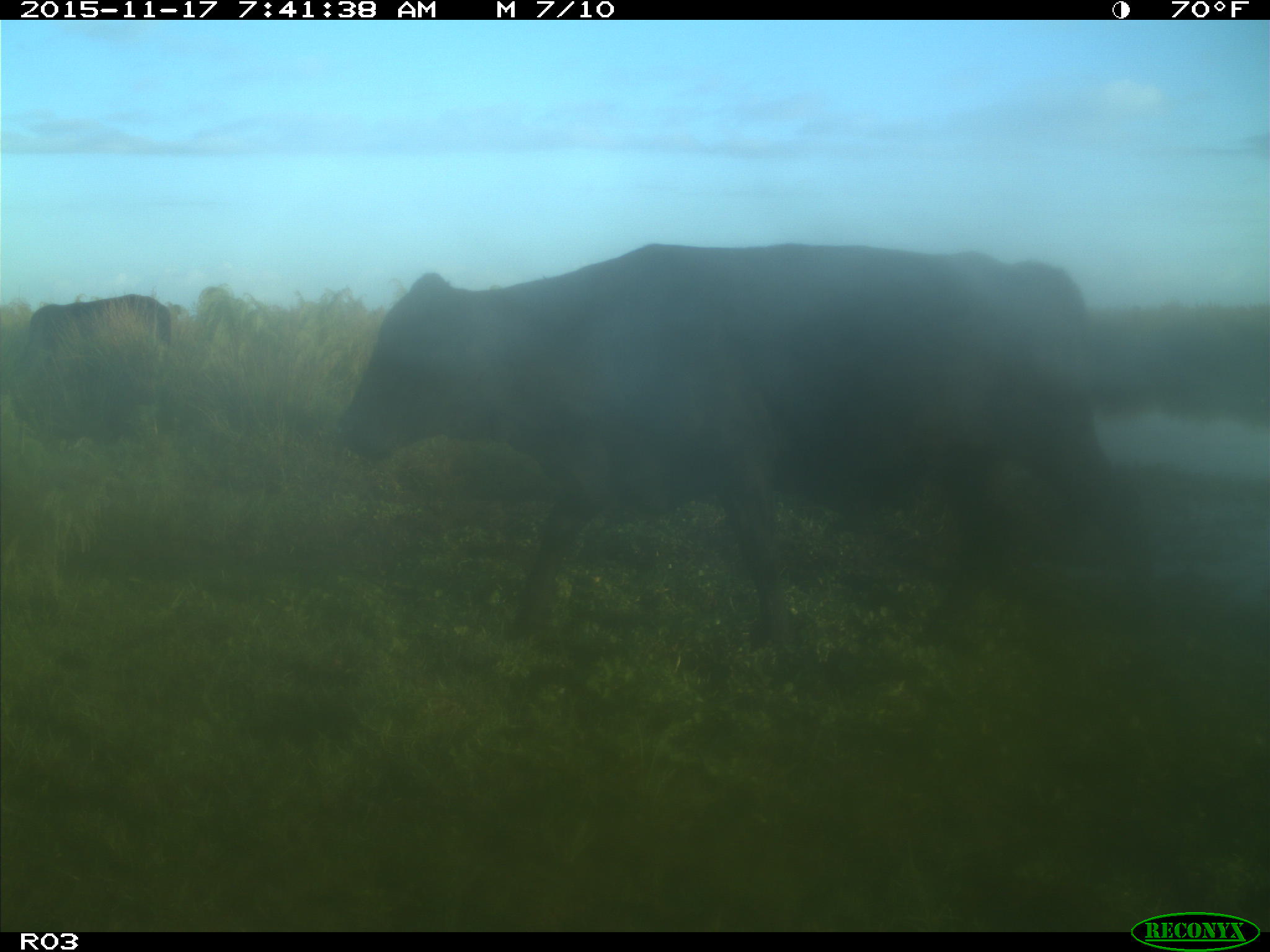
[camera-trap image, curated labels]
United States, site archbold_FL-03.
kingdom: Animalia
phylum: Chordata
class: Mammalia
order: Artiodactyla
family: Bovidae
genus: Bos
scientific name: Bos taurus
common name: domestic cow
Bos taurus (domestic cow).